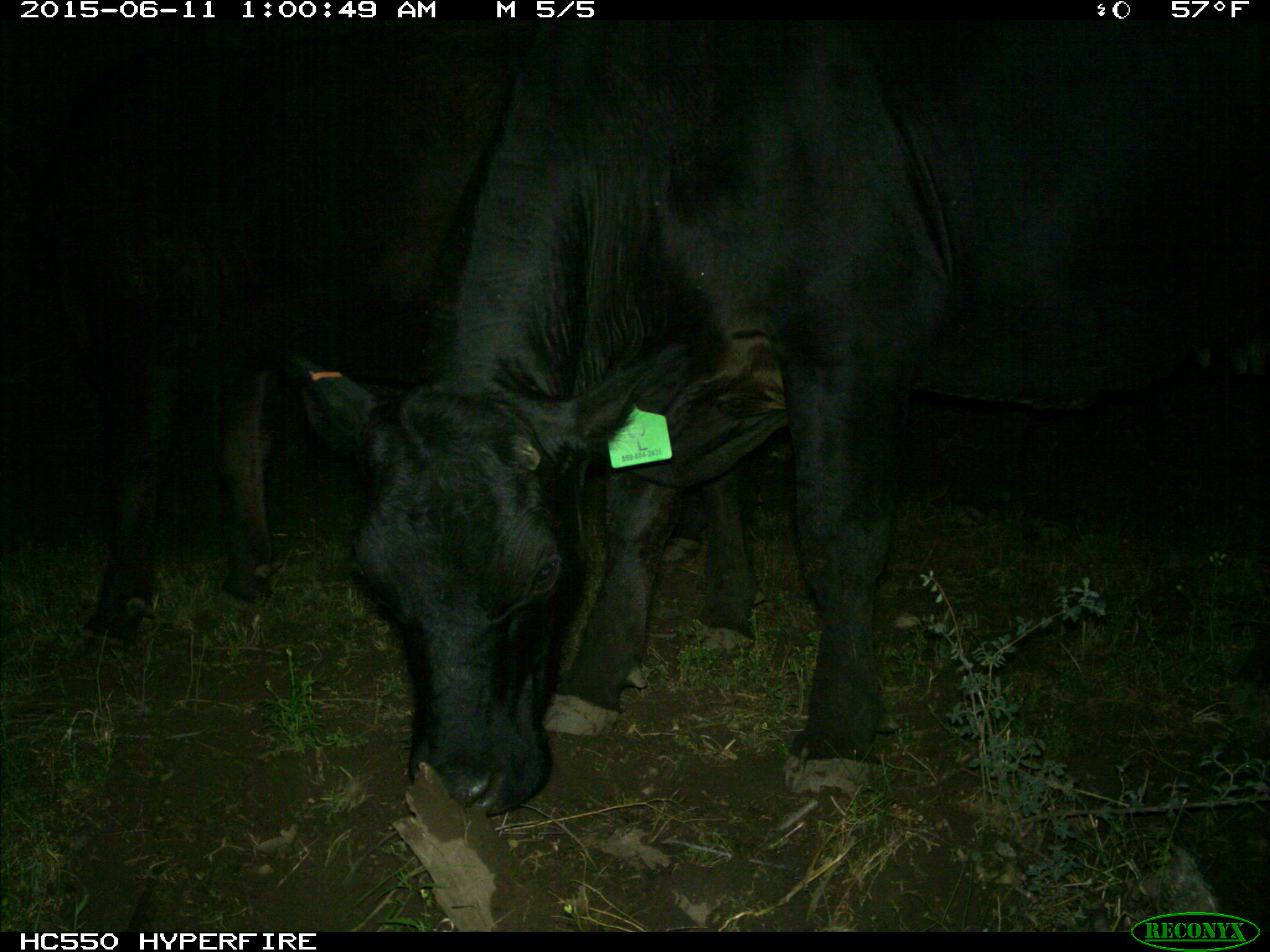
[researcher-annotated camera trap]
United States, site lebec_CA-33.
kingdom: Animalia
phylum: Chordata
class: Mammalia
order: Artiodactyla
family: Bovidae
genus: Bos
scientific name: Bos taurus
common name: domestic cow